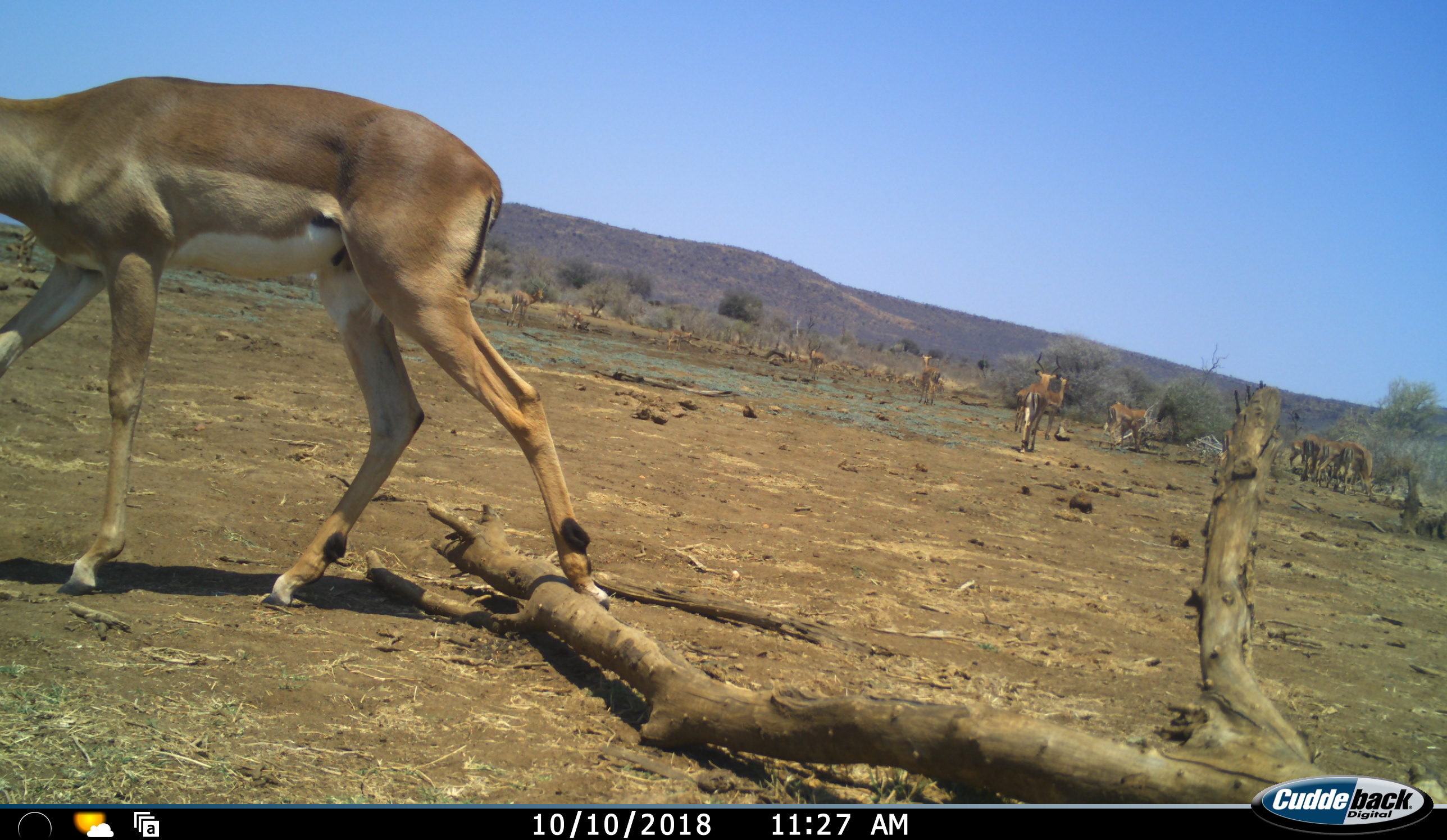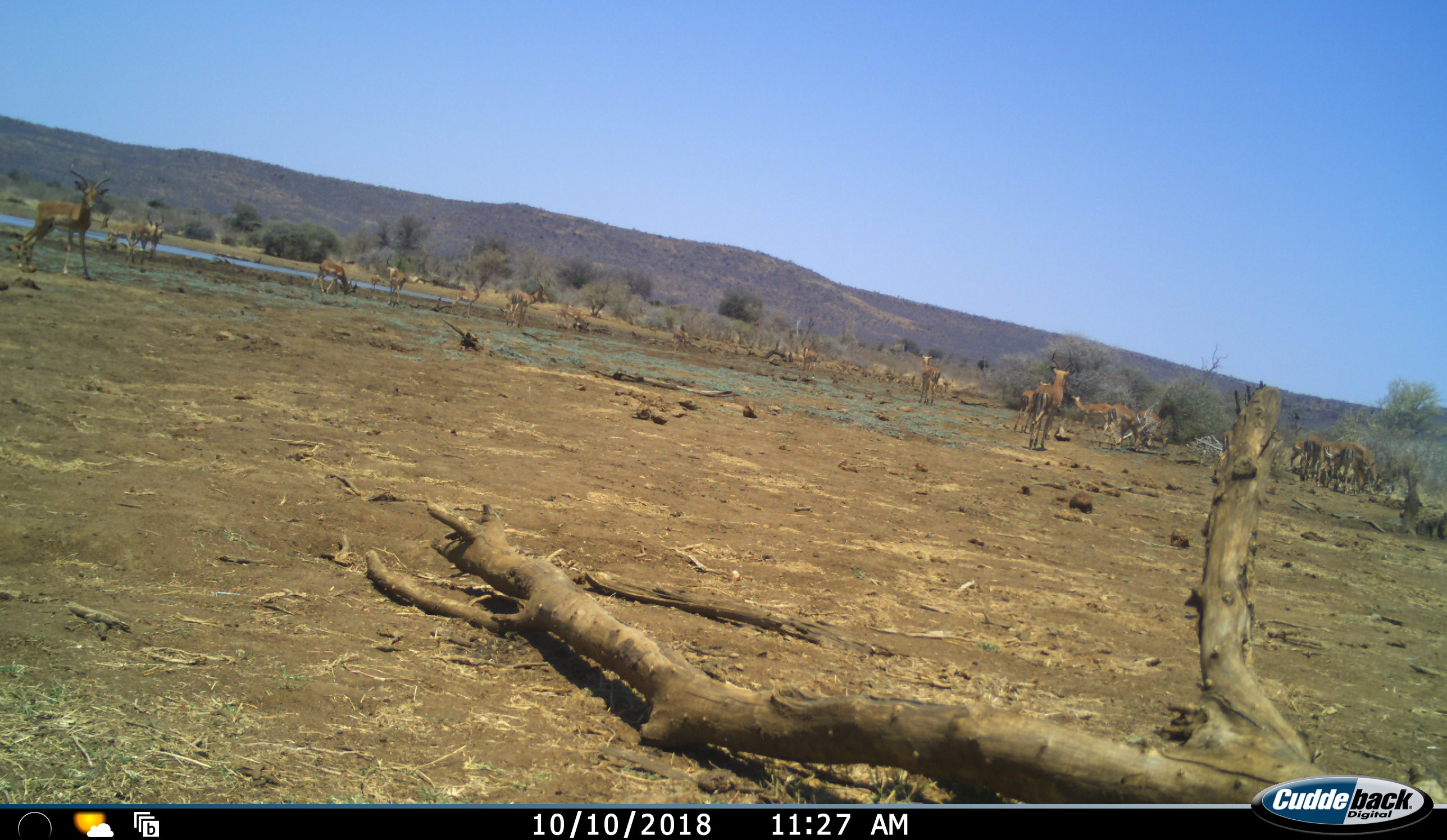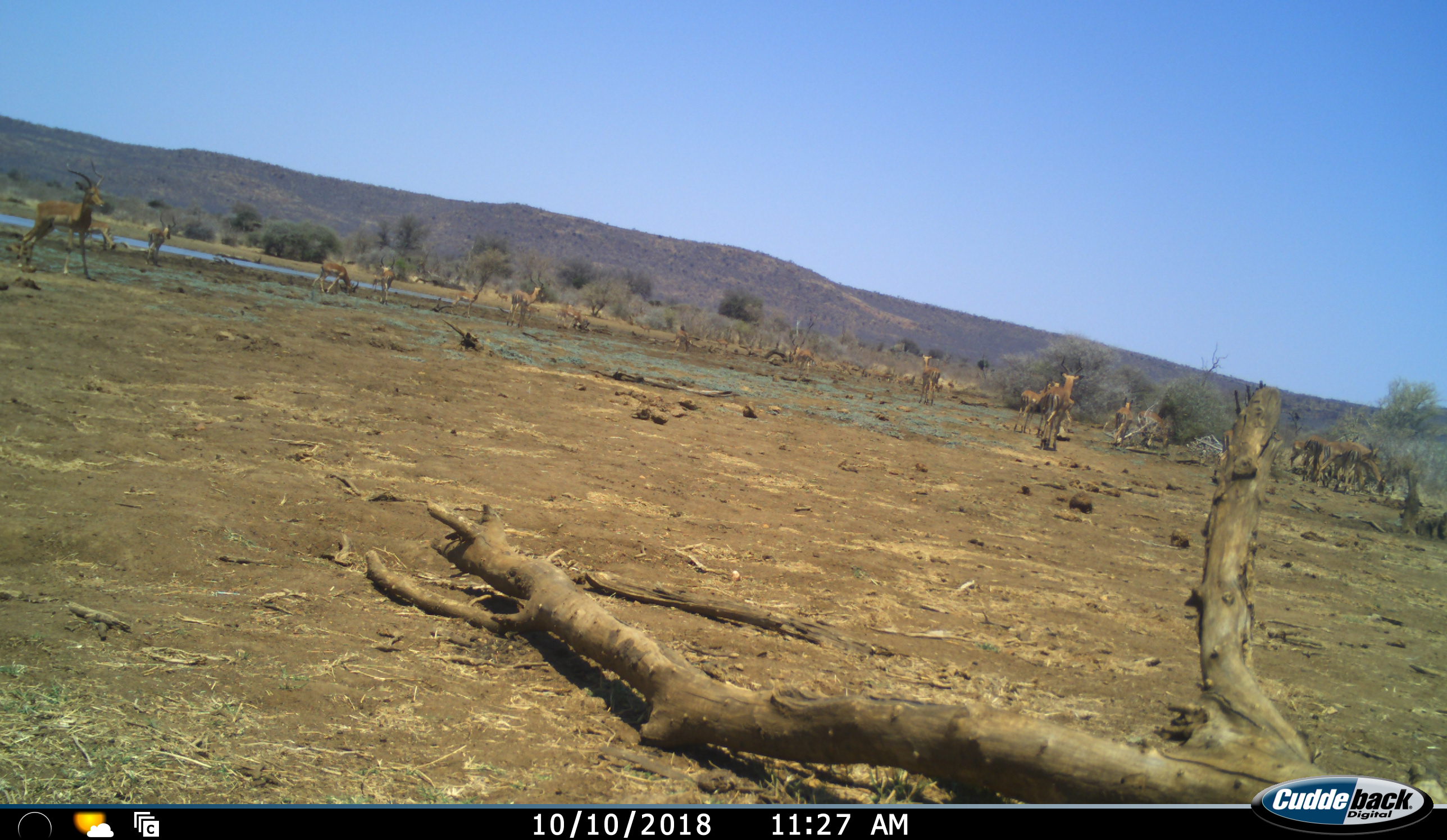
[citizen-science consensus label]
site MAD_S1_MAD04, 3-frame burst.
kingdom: Animalia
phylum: Chordata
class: Mammalia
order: Artiodactyla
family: Bovidae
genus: Aepyceros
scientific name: Aepyceros melampus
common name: impala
Impala (Aepyceros melampus), count 11-50. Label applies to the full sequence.